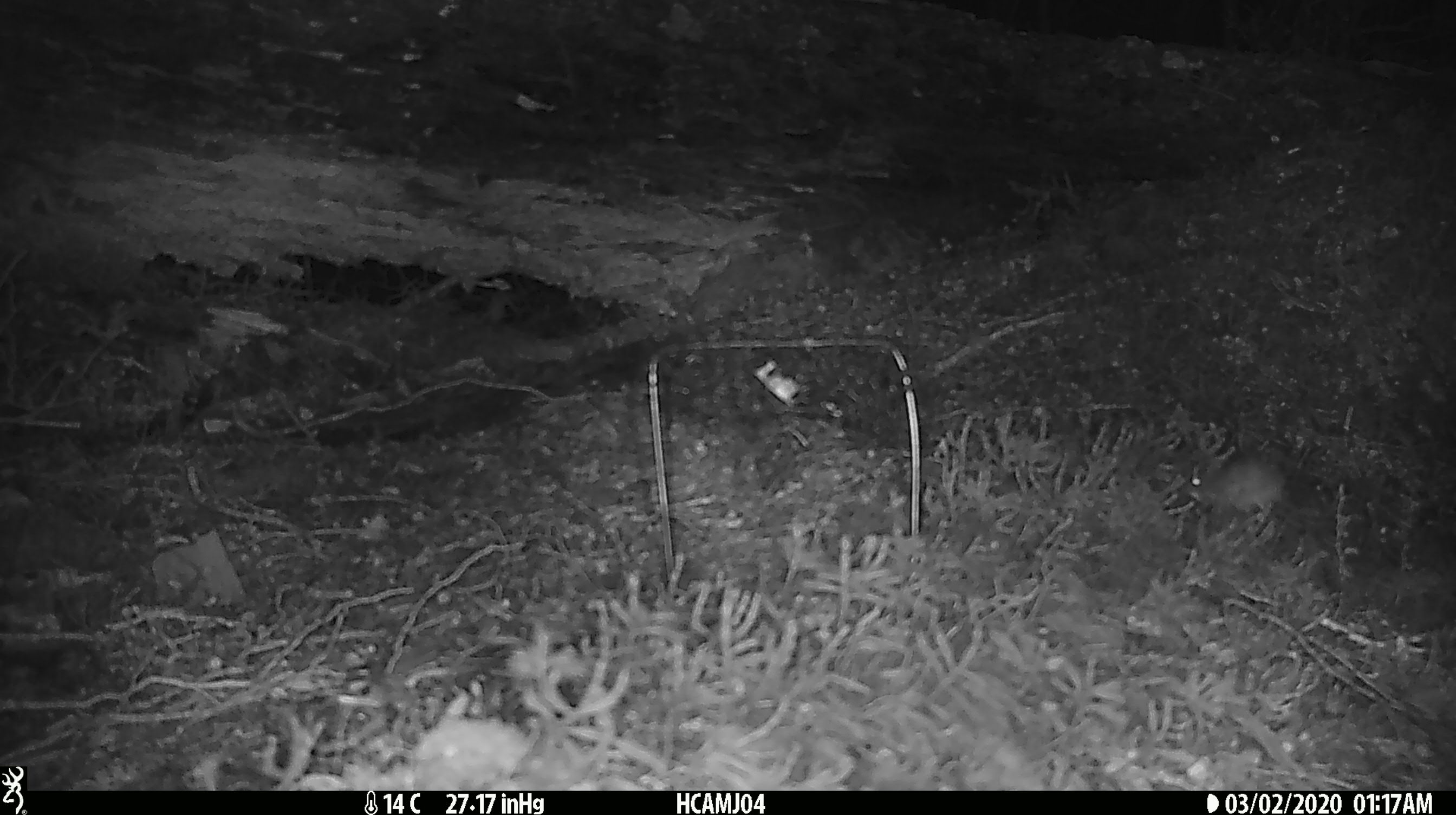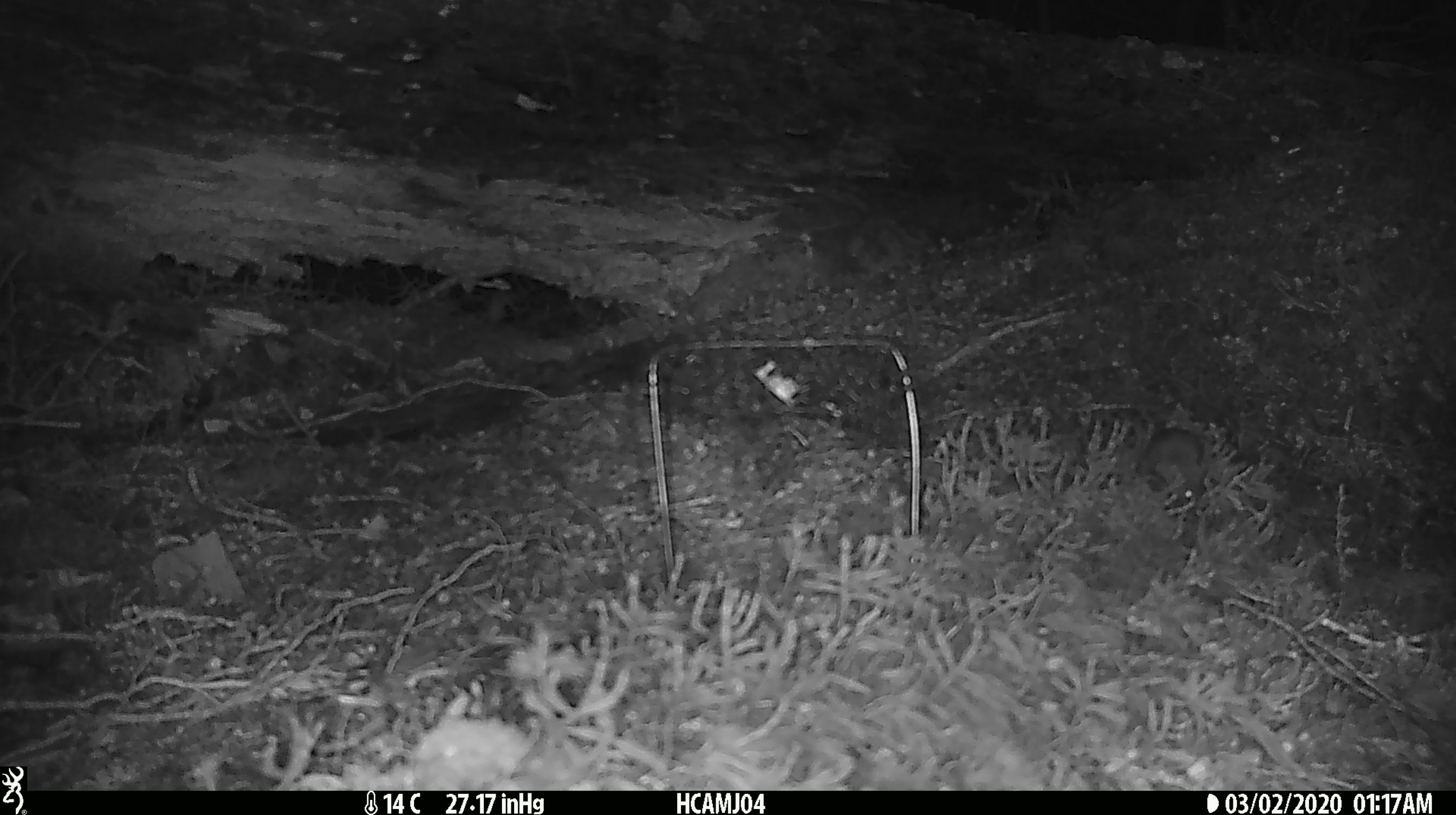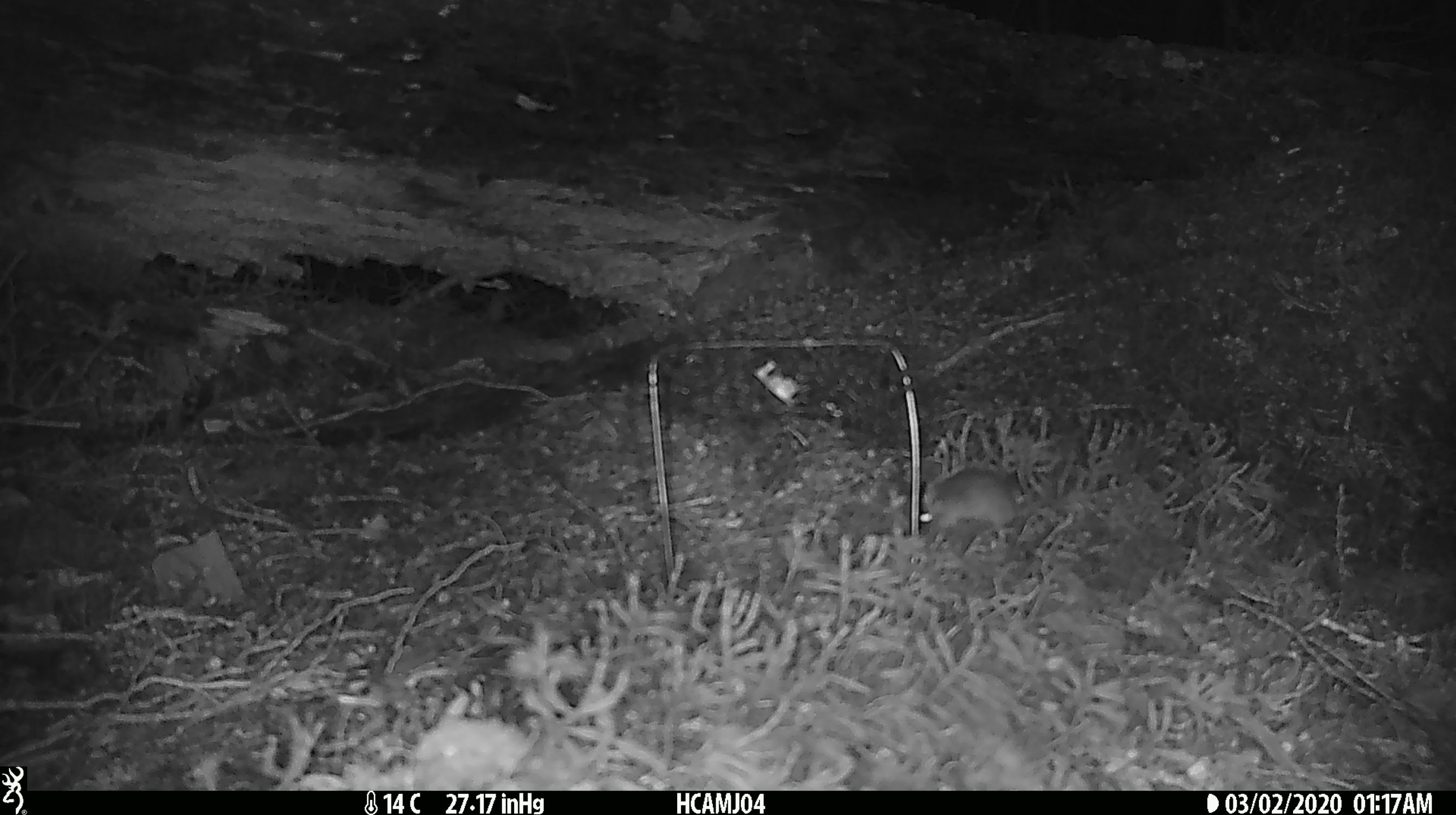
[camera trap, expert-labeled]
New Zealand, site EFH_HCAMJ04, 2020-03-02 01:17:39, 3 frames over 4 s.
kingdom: Animalia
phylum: Chordata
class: Mammalia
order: Rodentia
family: Muridae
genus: Mus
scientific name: Mus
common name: mouse